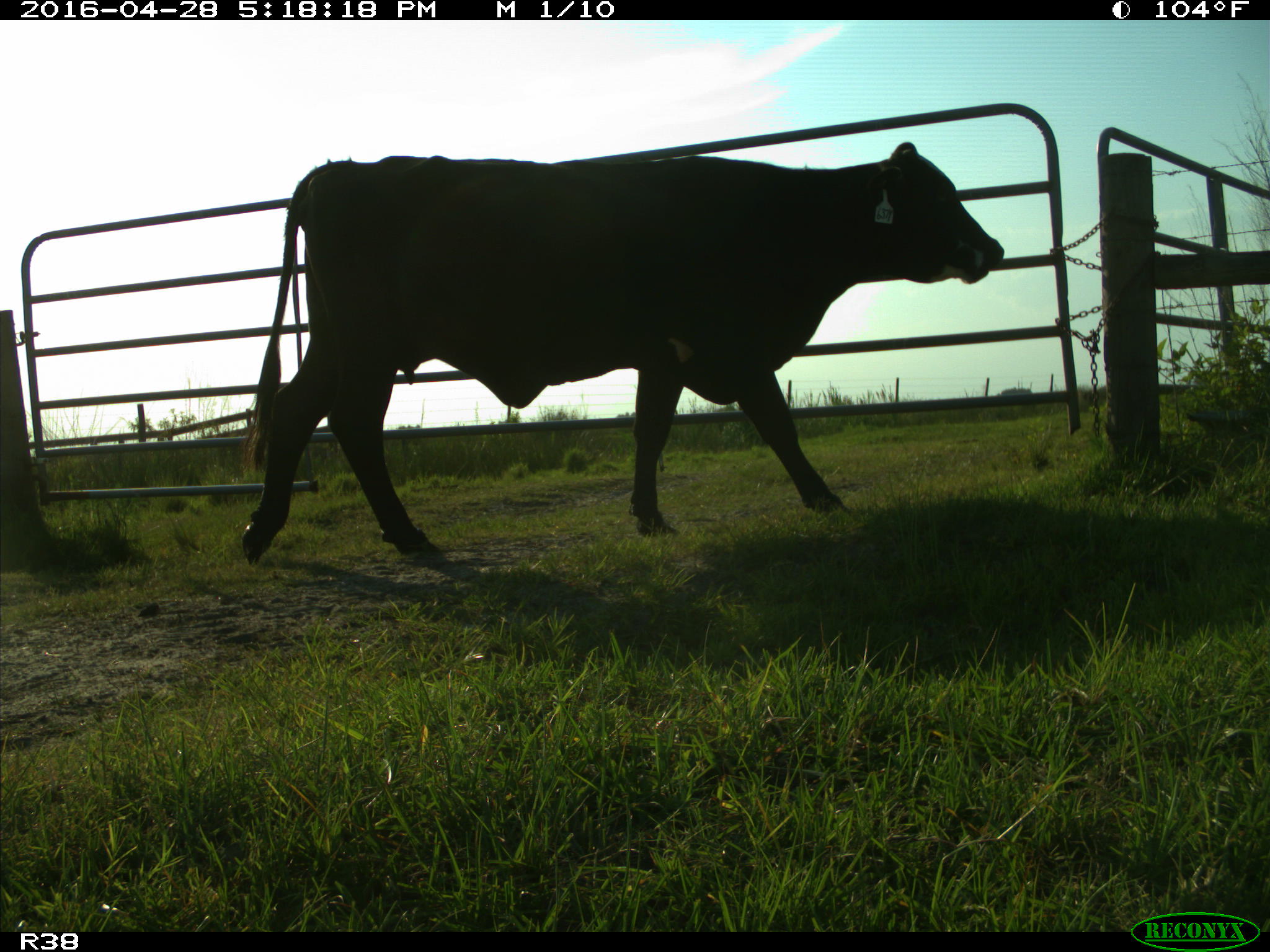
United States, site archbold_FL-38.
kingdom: Animalia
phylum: Chordata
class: Mammalia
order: Artiodactyla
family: Bovidae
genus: Bos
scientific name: Bos taurus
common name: domestic cow